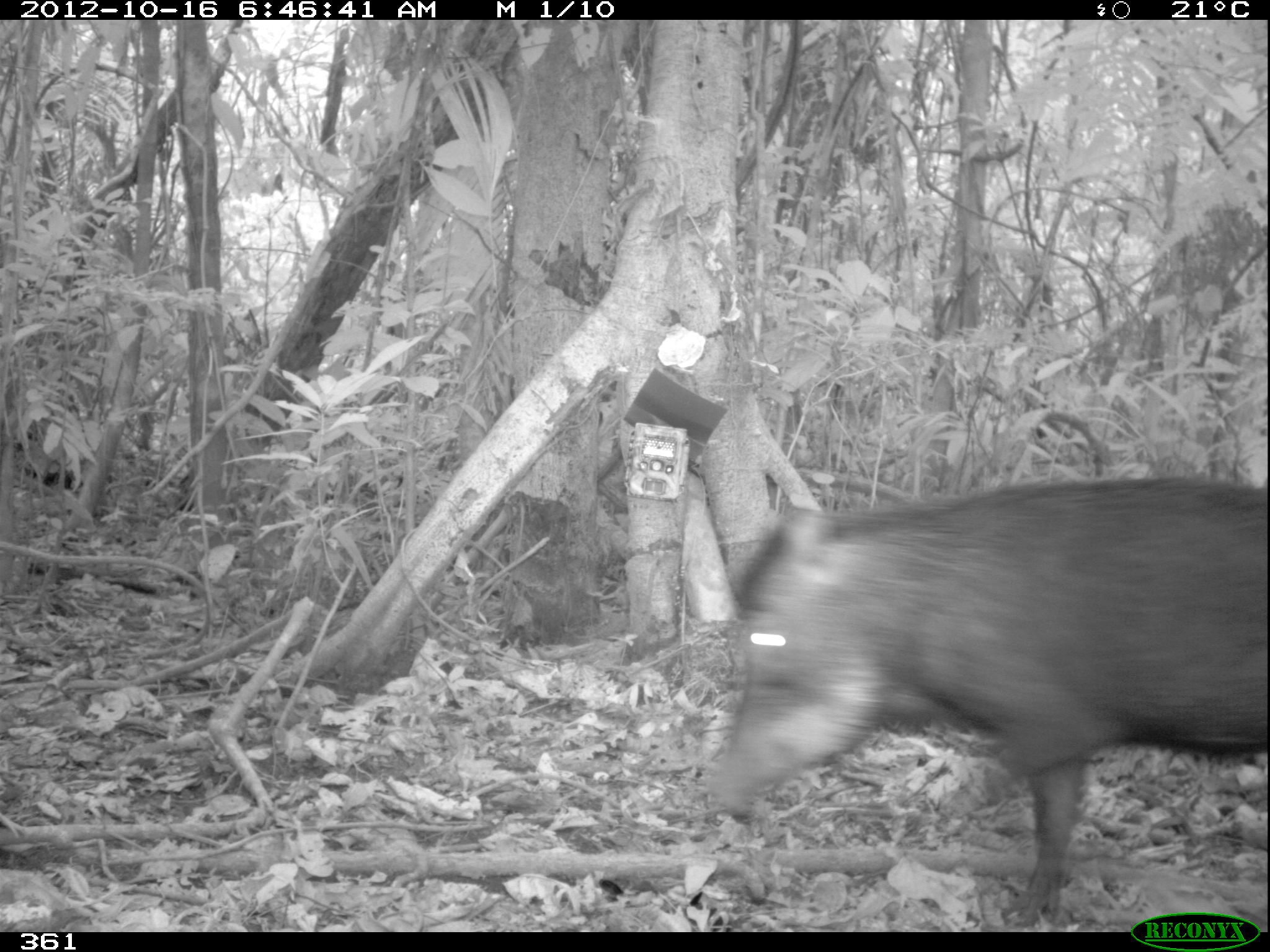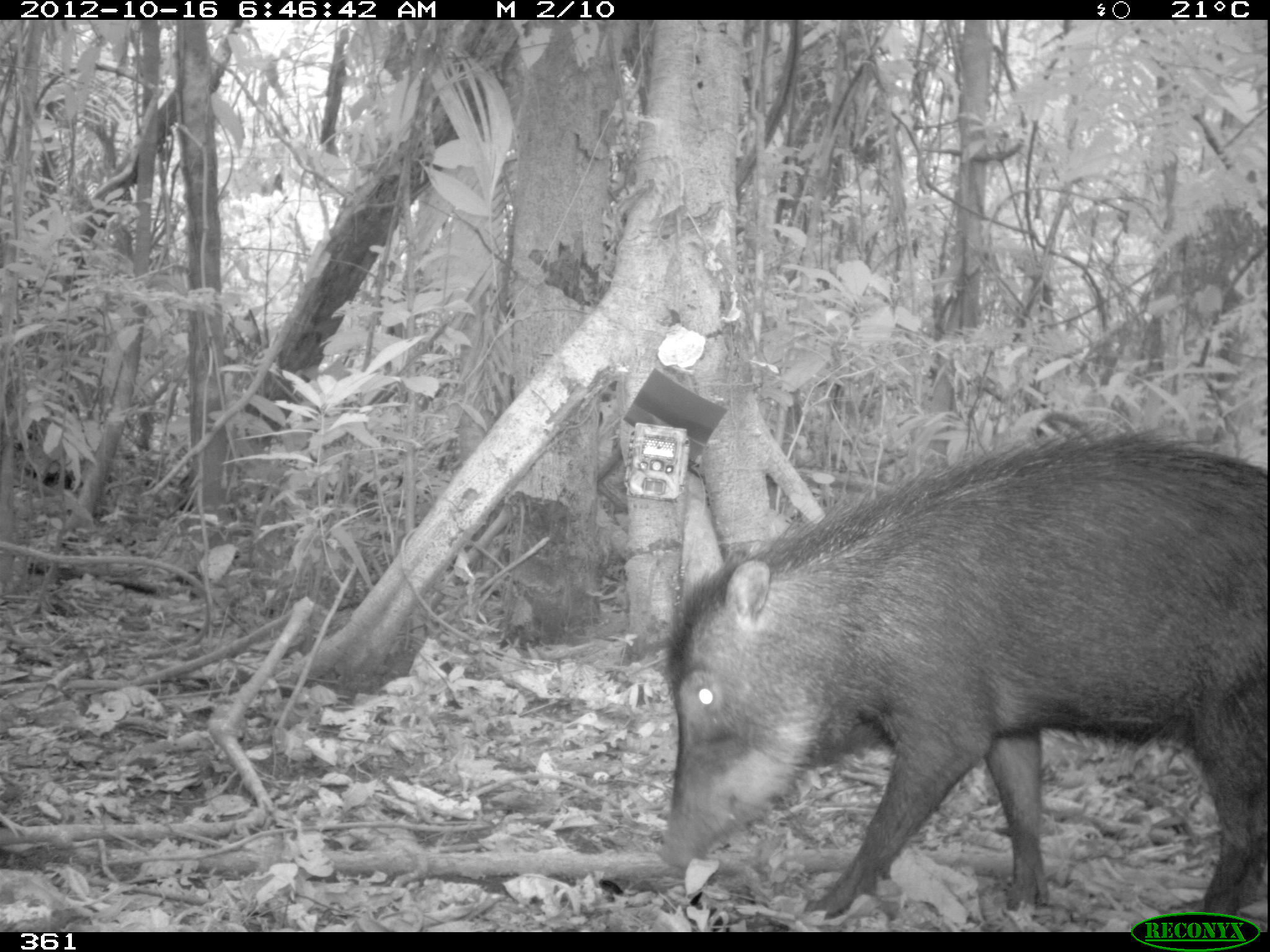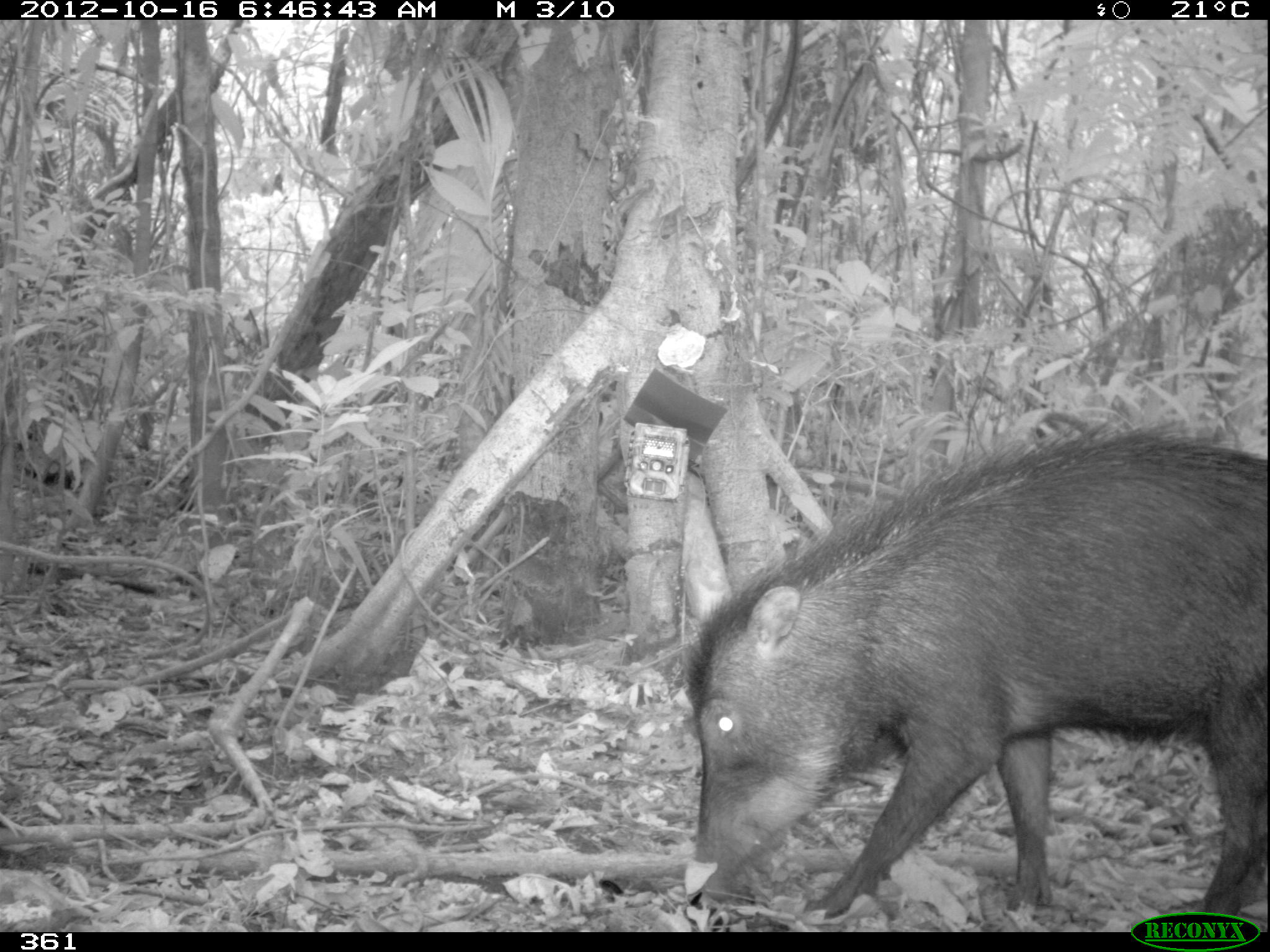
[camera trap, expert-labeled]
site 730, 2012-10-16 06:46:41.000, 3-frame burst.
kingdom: Animalia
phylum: Chordata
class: Mammalia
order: Artiodactyla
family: Tayassuidae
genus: Tayassu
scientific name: Tayassu pecari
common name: white-lipped peccary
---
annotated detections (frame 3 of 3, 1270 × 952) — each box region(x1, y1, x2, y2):
tayassu pecari: region(683, 418, 1267, 925)